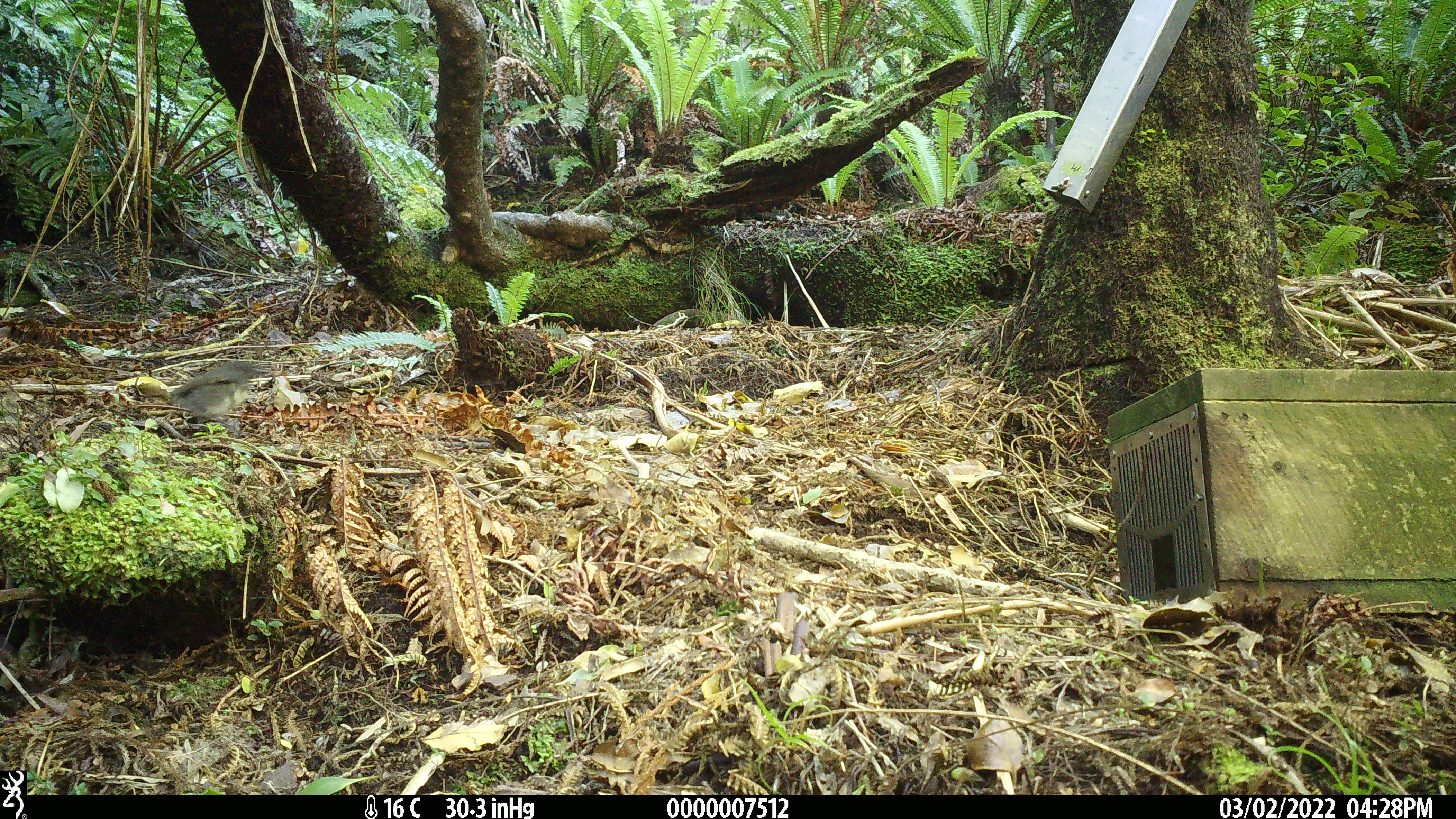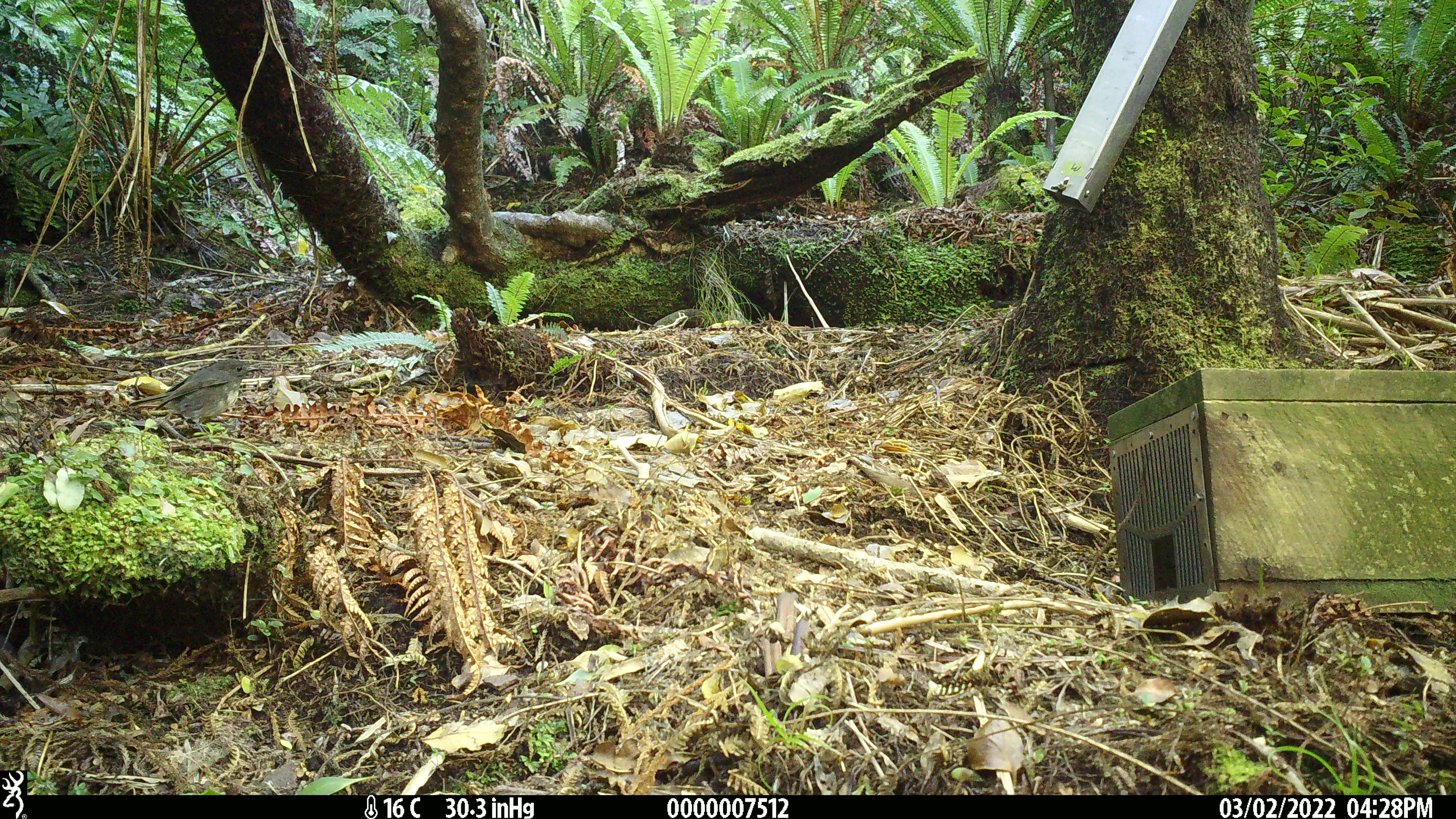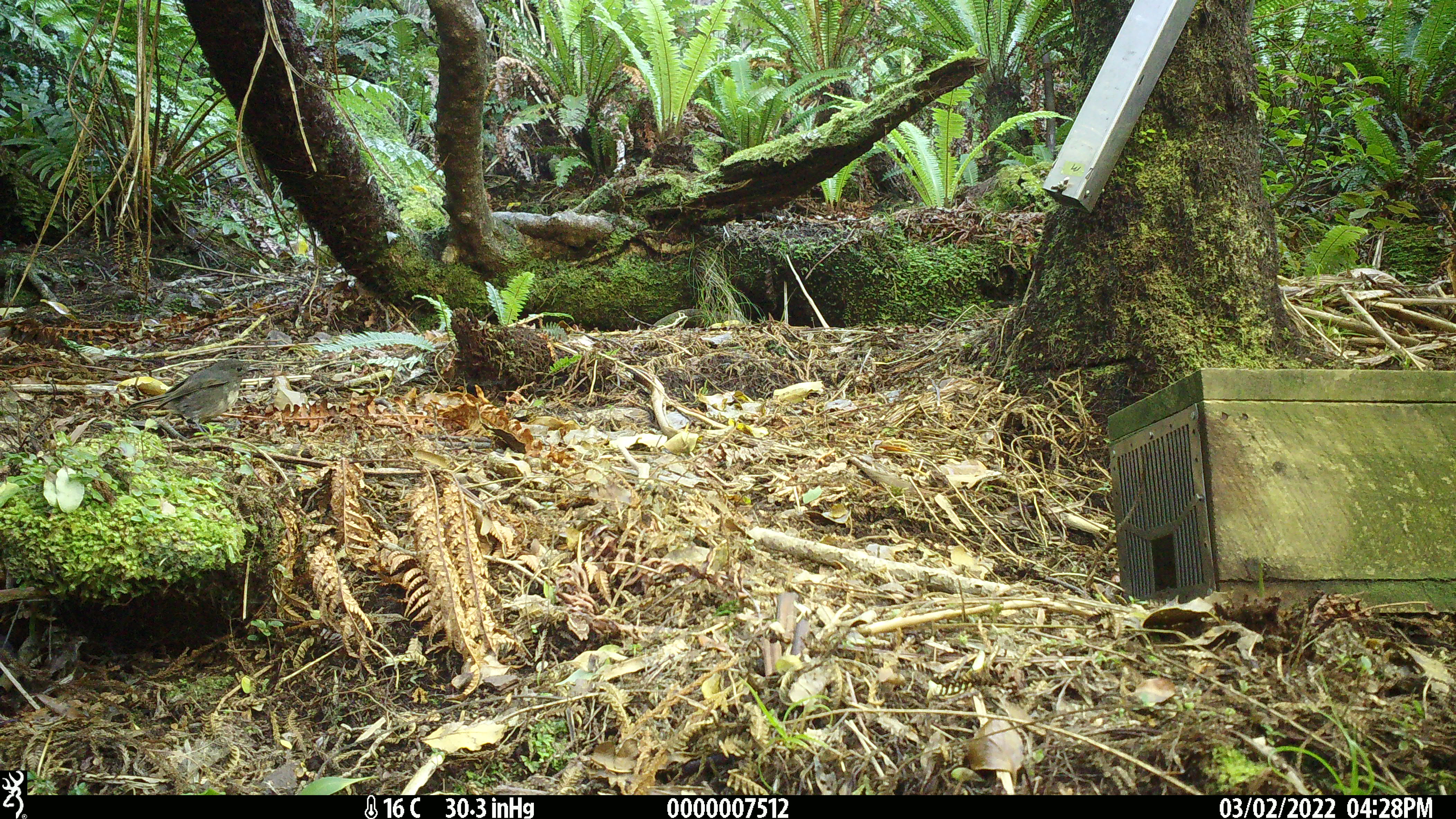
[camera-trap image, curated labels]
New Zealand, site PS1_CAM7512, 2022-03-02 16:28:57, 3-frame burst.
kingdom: Animalia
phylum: Chordata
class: Aves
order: Passeriformes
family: Petroicidae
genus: Petroica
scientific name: Petroica australis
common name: new zealand robin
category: robin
Robin (new zealand robin) (Petroica australis).